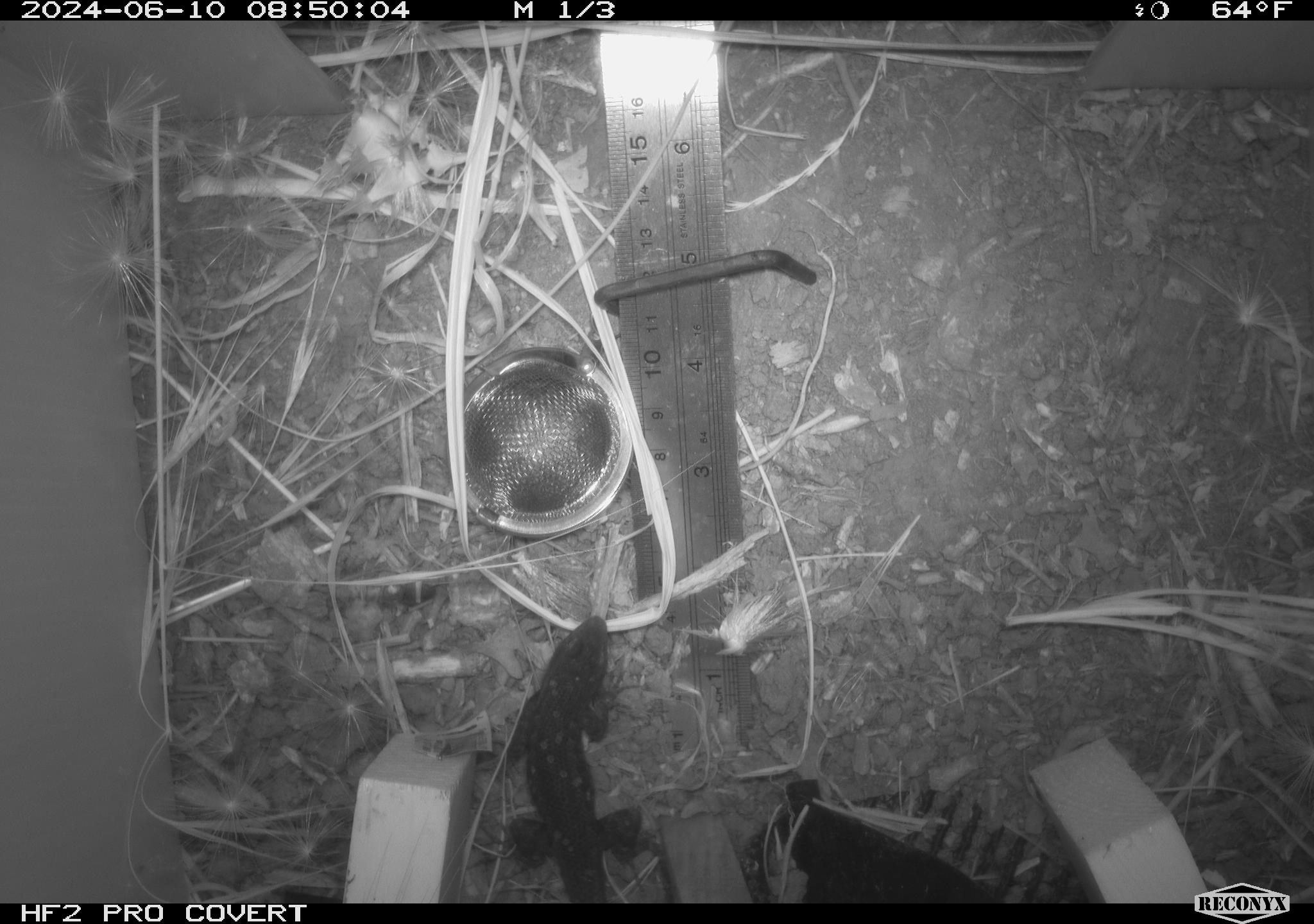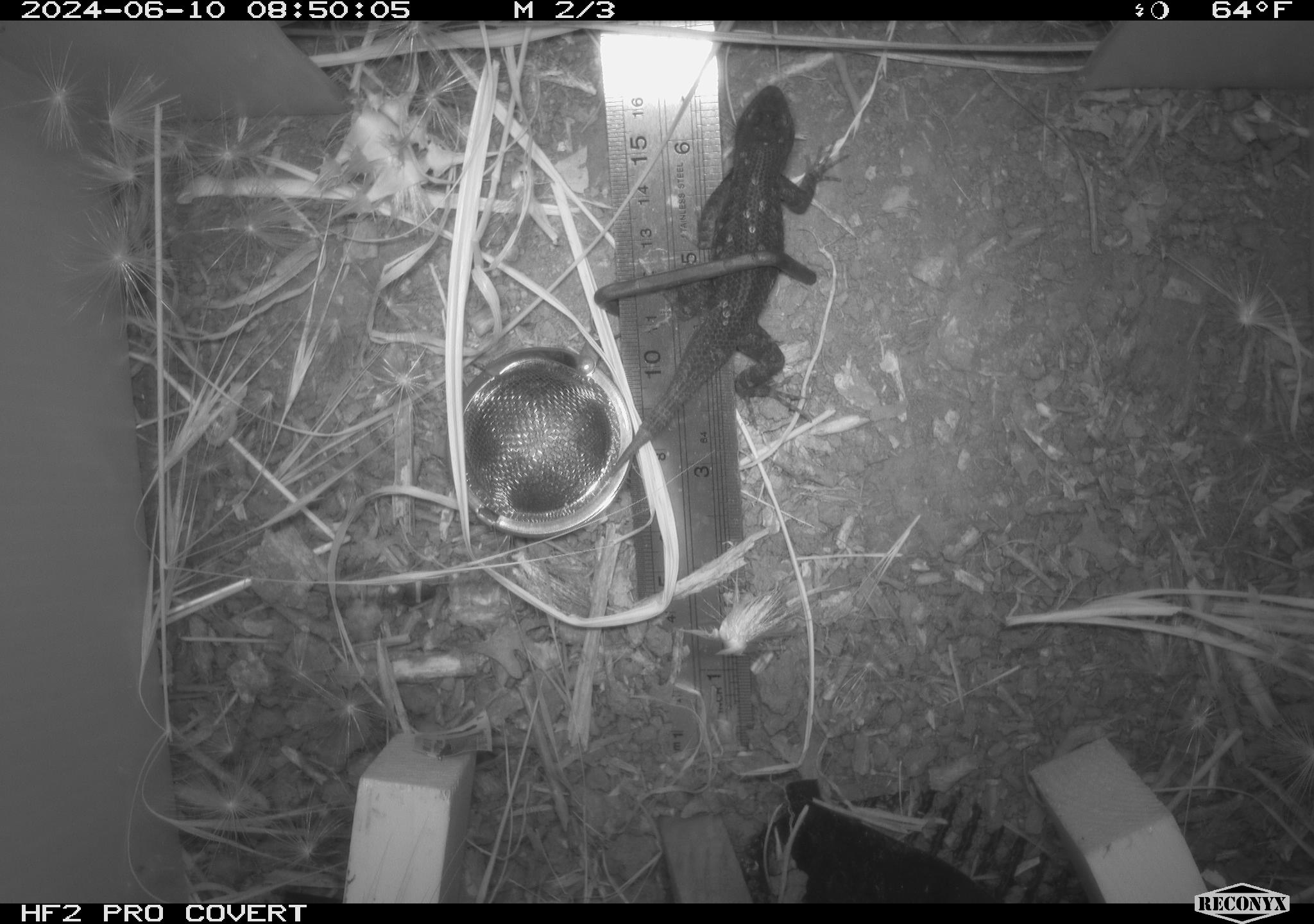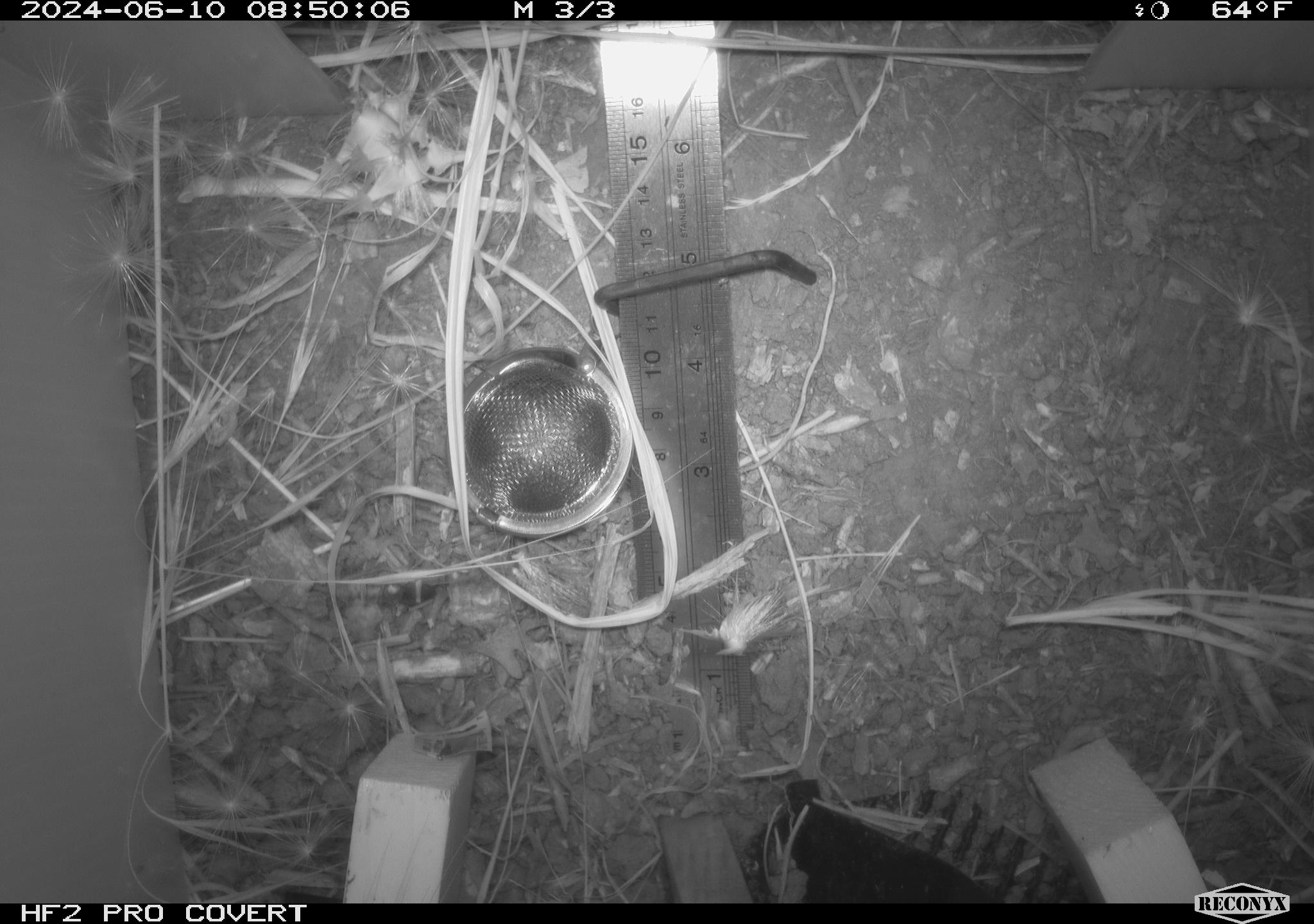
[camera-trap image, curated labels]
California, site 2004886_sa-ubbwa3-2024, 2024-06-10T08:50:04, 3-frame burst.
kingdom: Animalia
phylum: Chordata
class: Reptilia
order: Squamata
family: Phrynosomatidae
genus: Sceloporus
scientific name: Sceloporus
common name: spiny lizards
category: sceloporus species